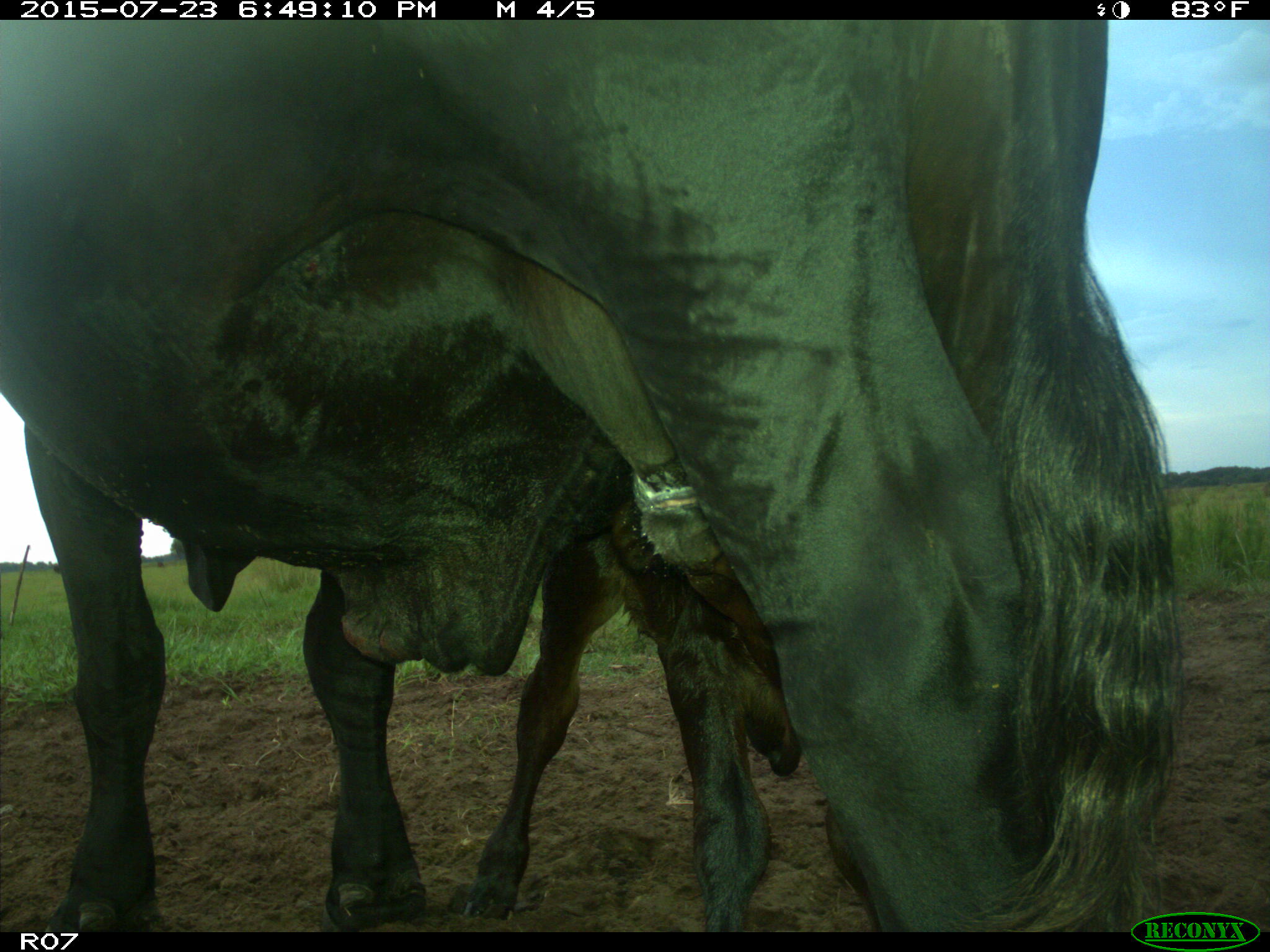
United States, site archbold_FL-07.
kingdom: Animalia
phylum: Chordata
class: Mammalia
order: Artiodactyla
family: Bovidae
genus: Bos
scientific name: Bos taurus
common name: domestic cow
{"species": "Bos taurus (domestic cow)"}